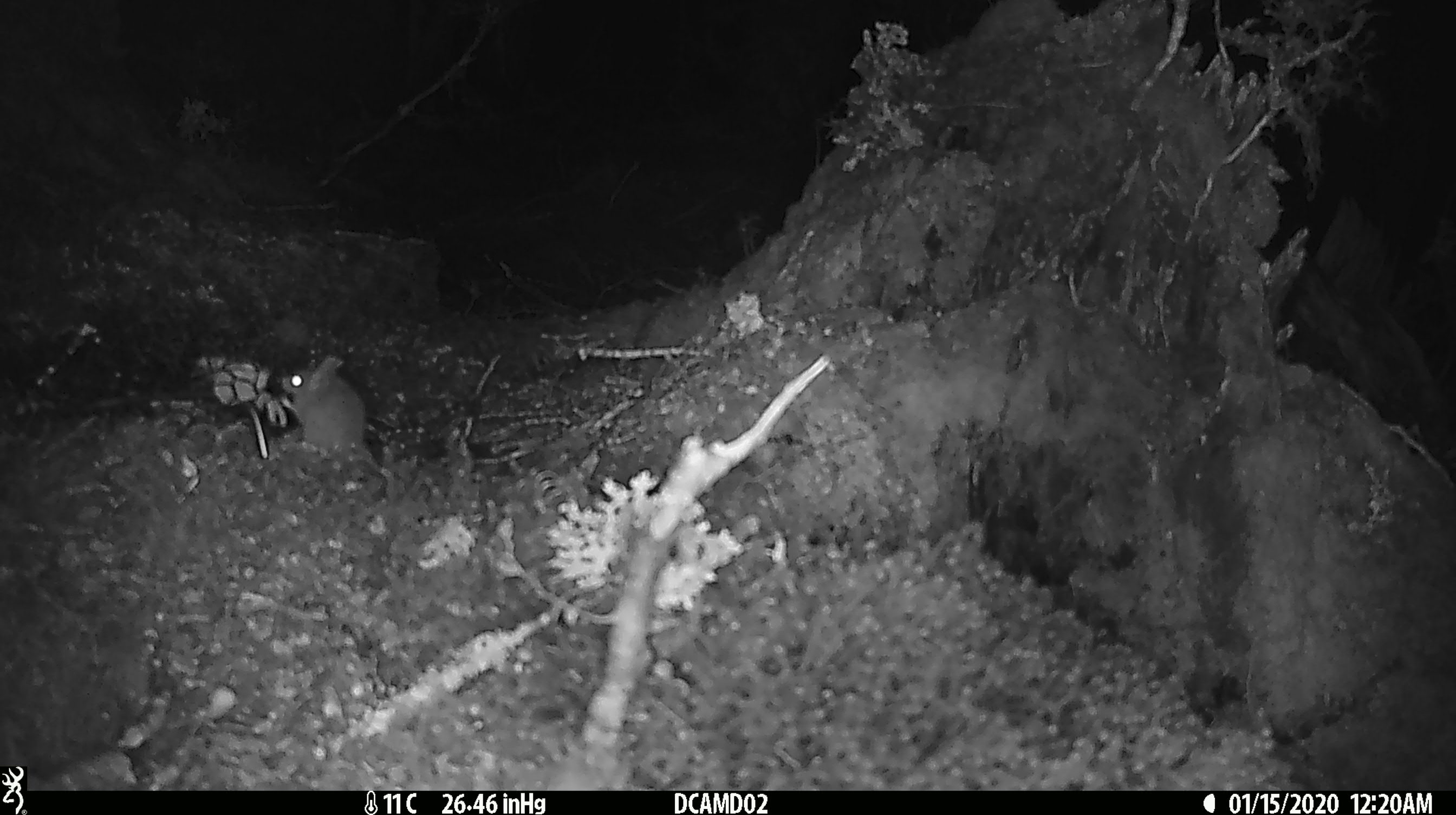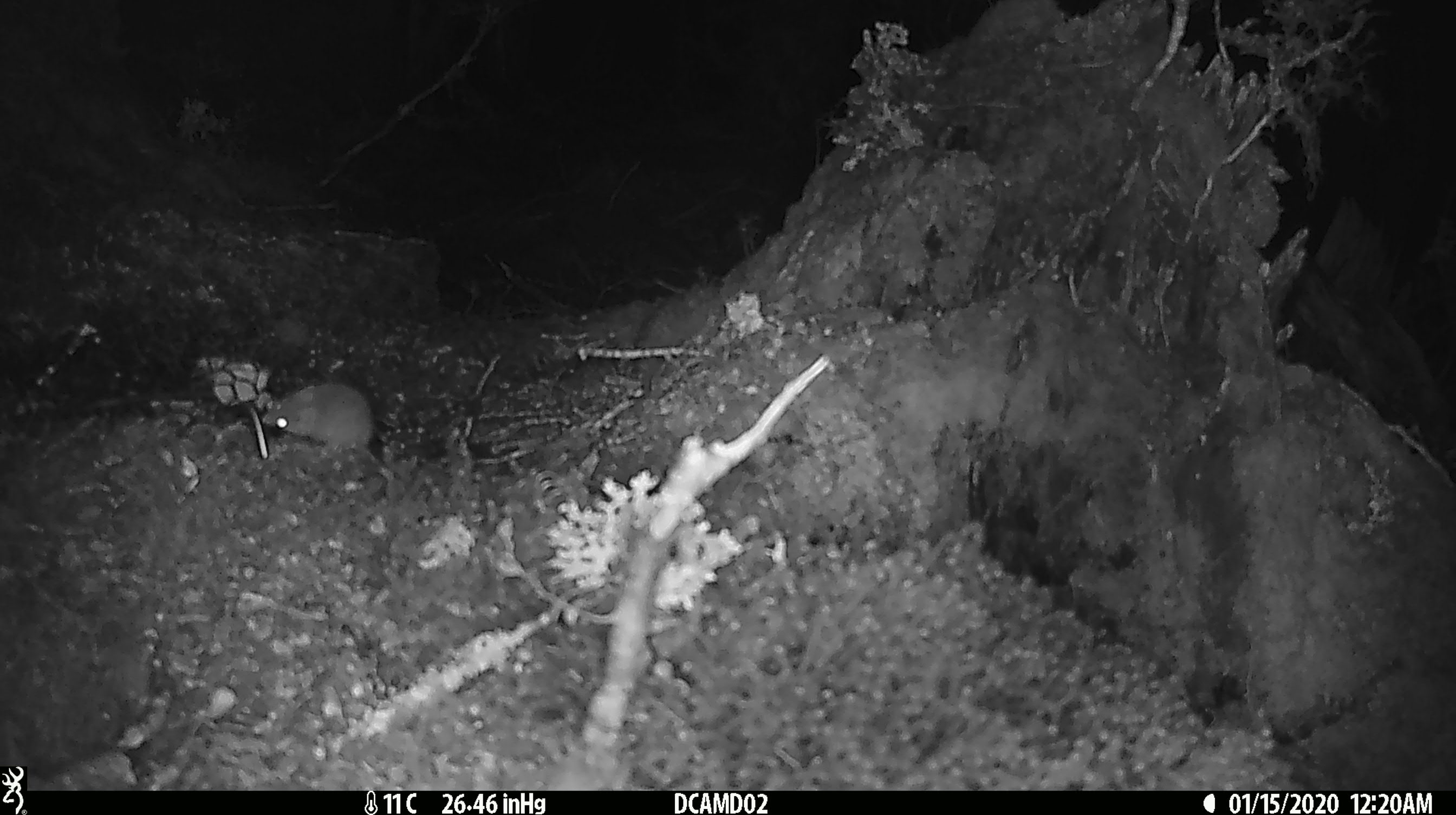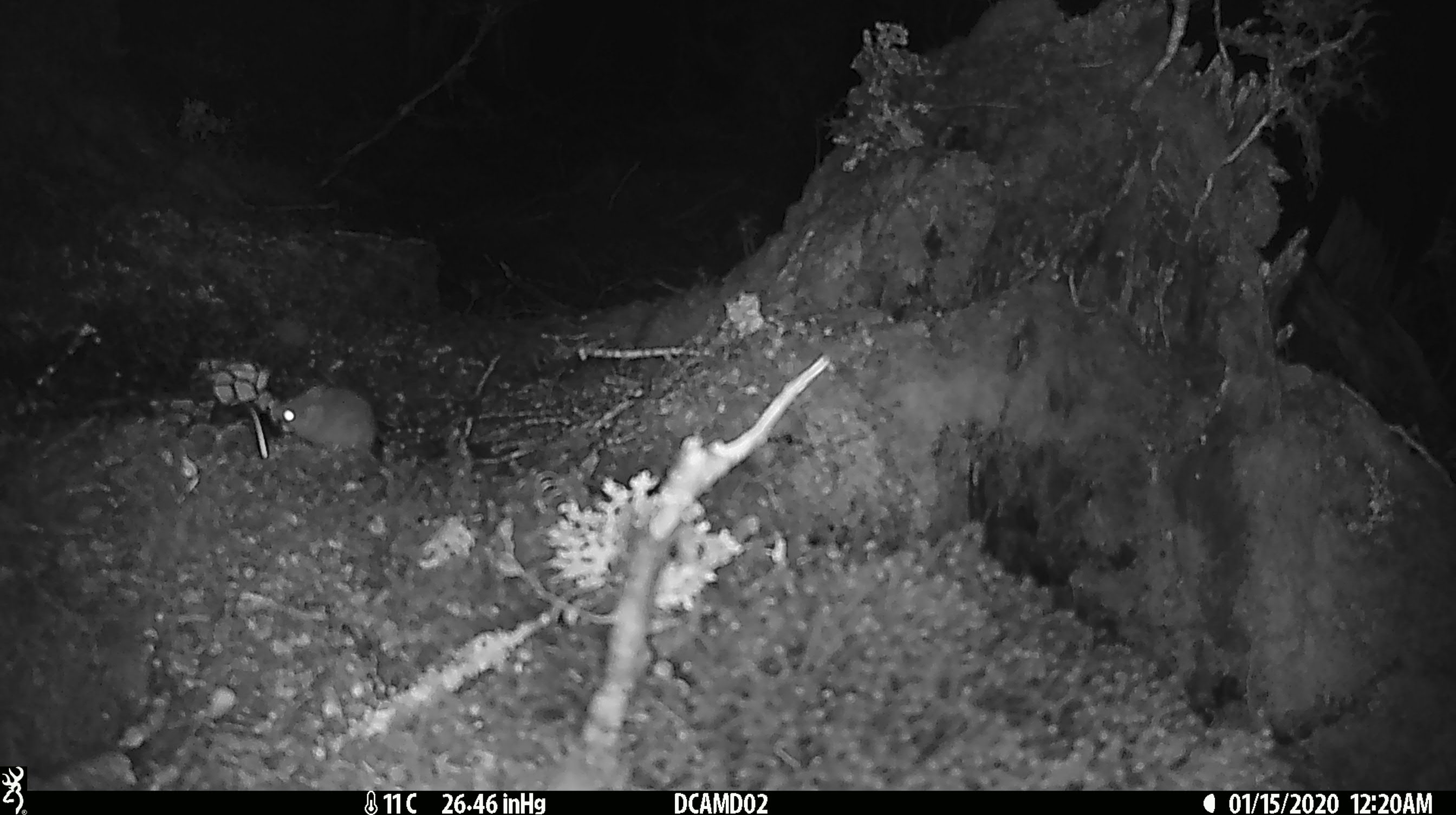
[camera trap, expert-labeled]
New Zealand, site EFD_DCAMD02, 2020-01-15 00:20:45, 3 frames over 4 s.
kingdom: Animalia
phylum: Chordata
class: Mammalia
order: Rodentia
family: Muridae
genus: Mus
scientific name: Mus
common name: mouse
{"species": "mouse (Mus)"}